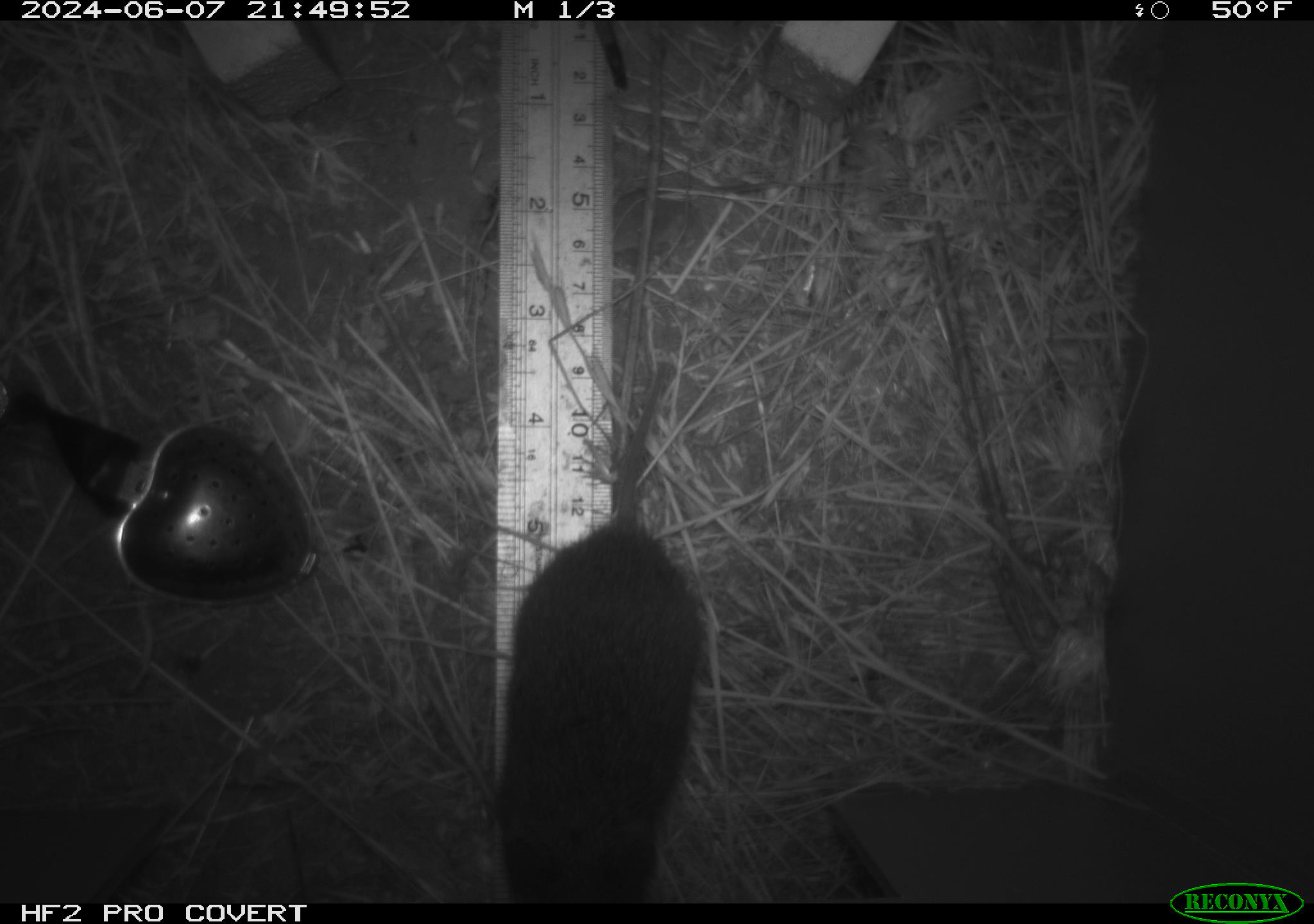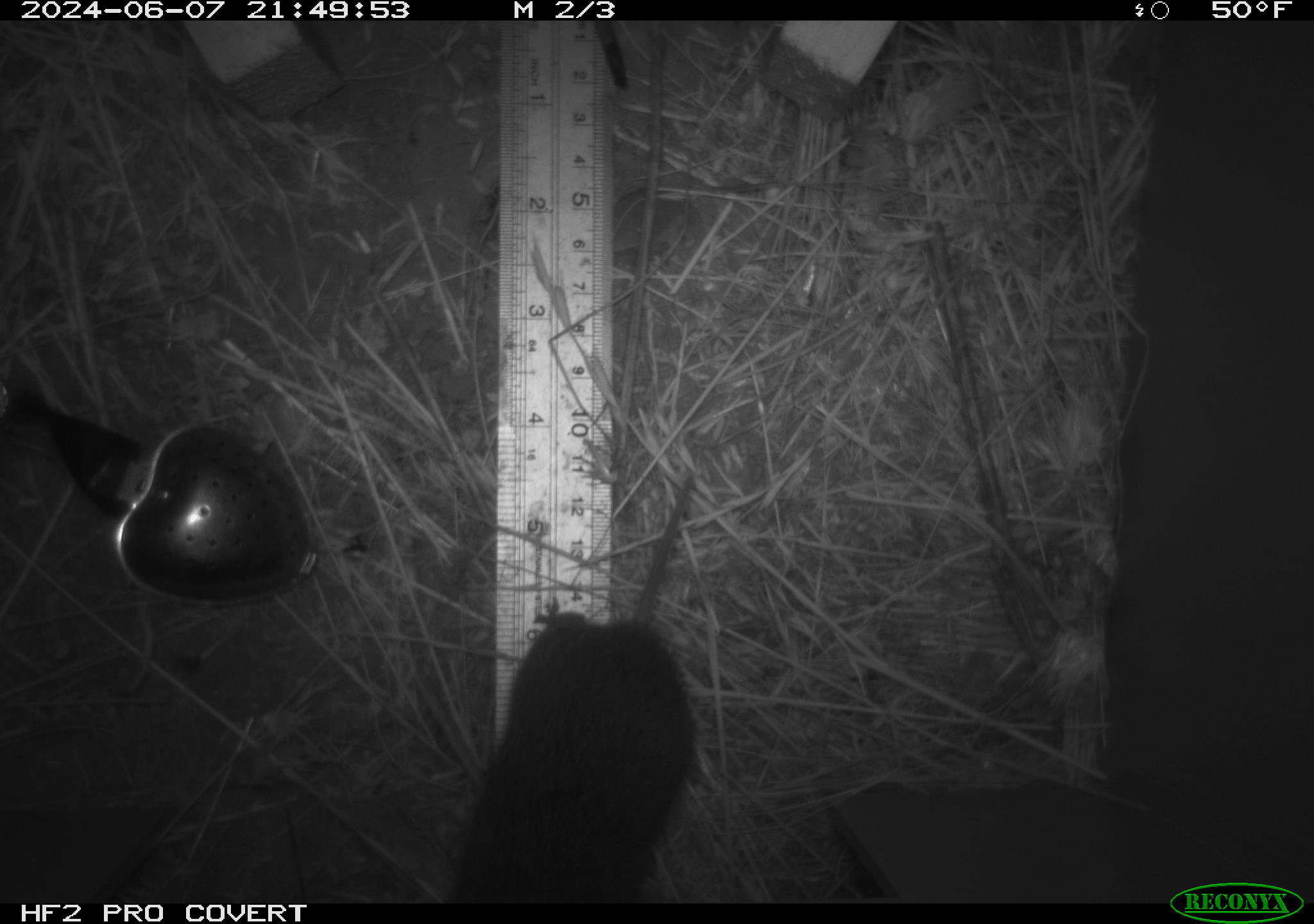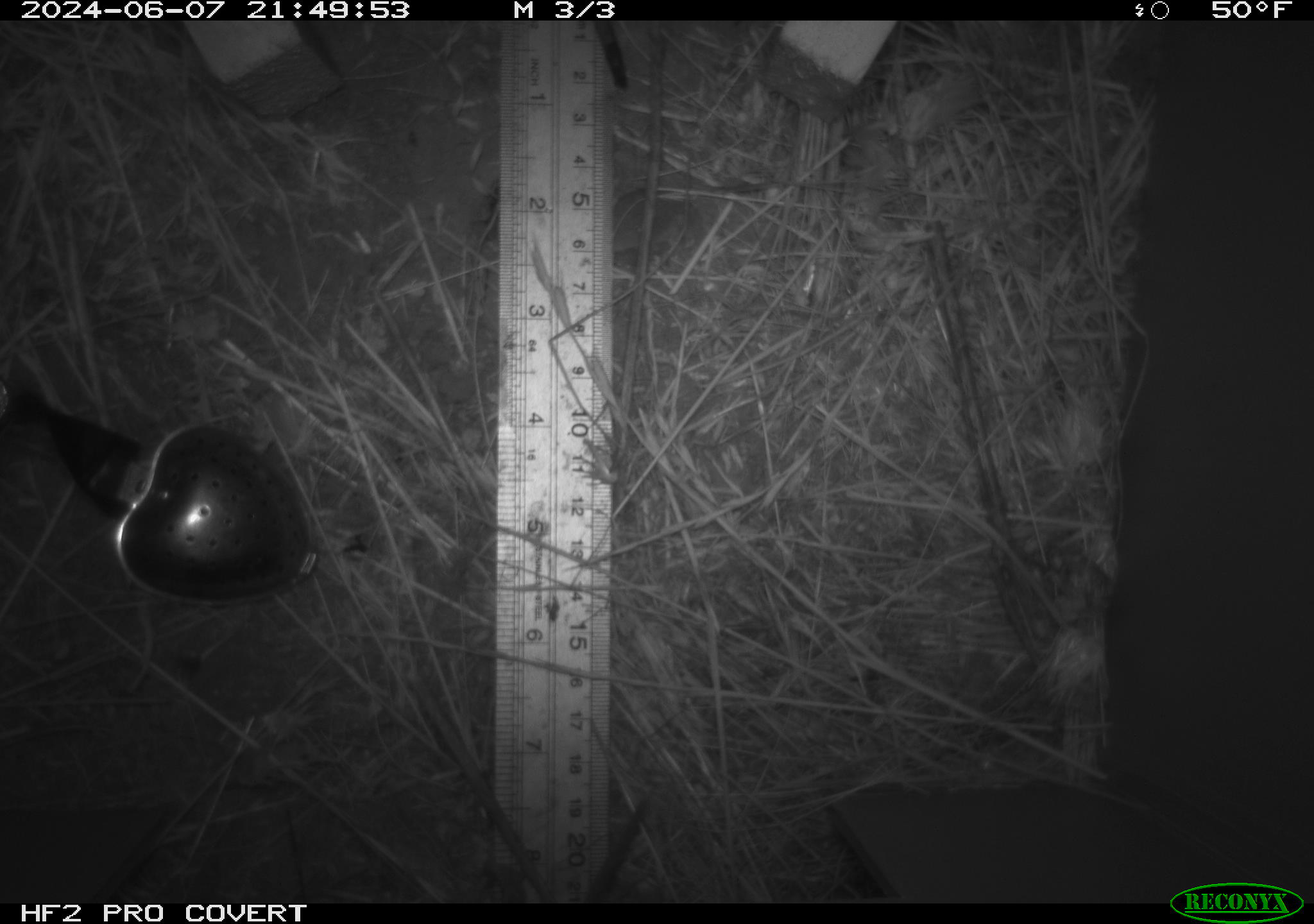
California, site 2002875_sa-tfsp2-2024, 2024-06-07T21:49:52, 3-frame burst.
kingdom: Animalia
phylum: Chordata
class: Mammalia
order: Rodentia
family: Cricetidae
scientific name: Arvicolinae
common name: voles, lemmings, and muskrats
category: arvicolinae subfamily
Arvicolinae subfamily (voles, lemmings, and muskrats) (Arvicolinae).